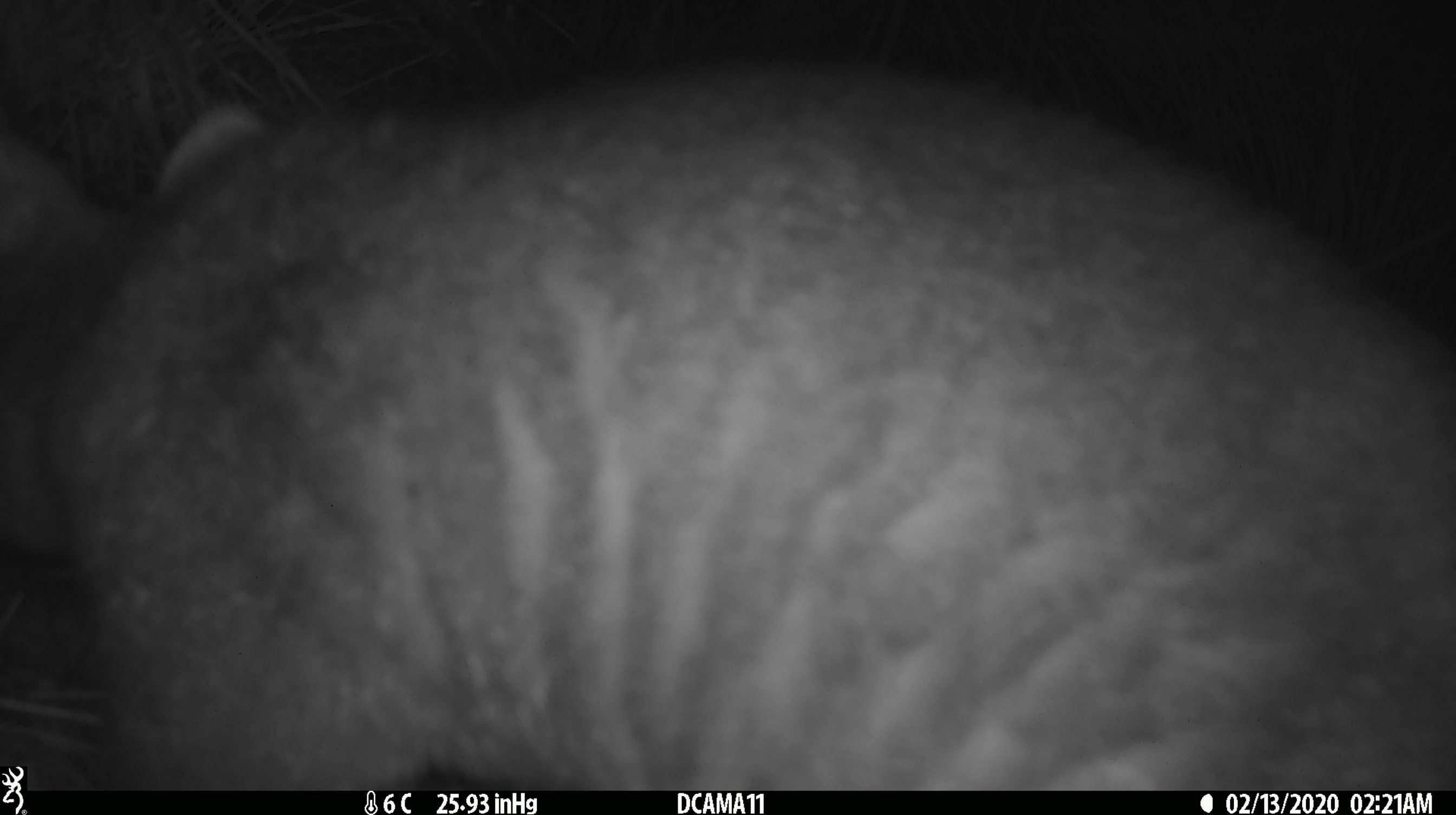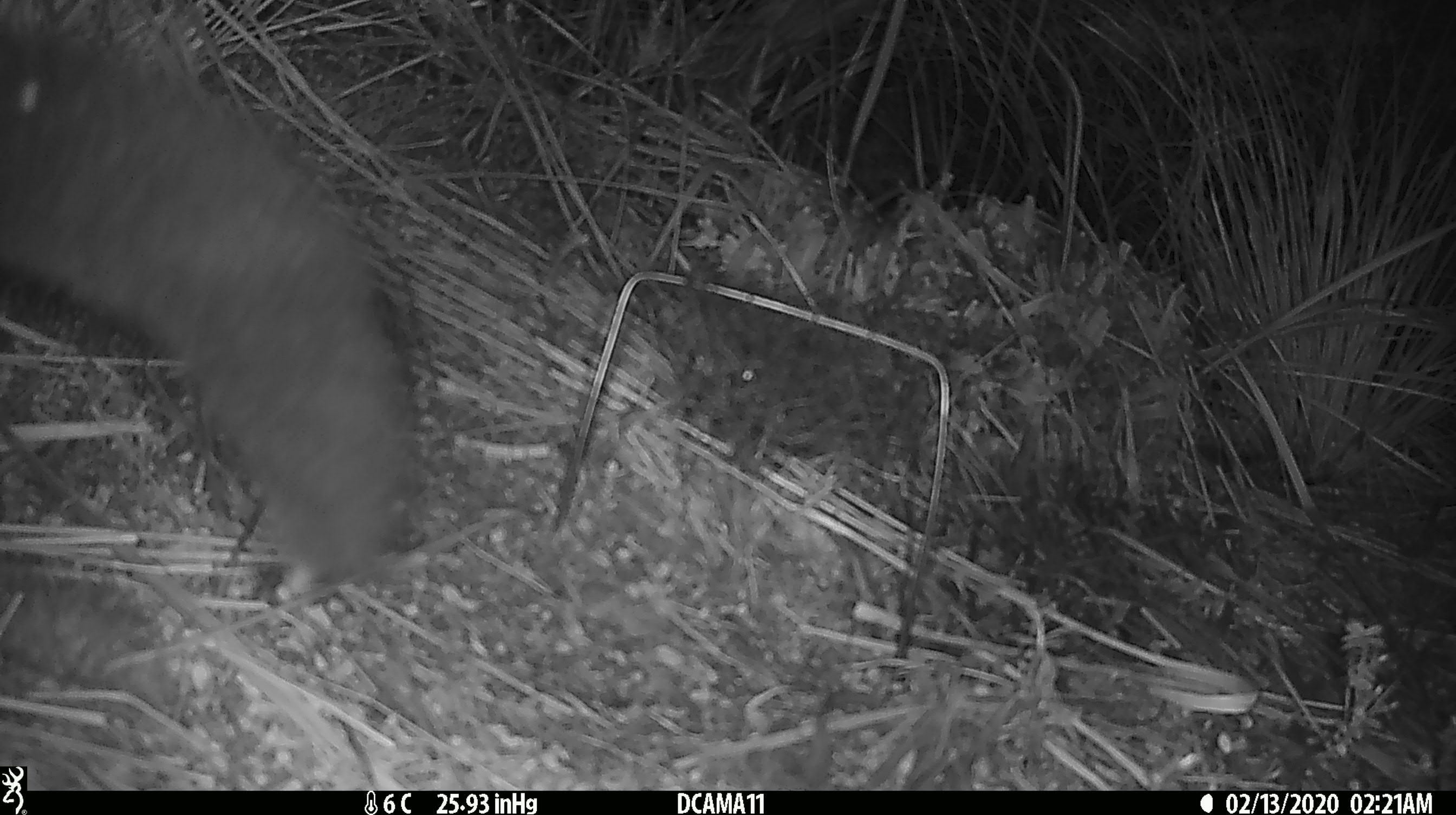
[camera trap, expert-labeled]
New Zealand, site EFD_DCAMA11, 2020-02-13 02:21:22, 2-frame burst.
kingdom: Animalia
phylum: Chordata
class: Mammalia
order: Diprotodontia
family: Phalangeridae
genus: Trichosurus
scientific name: Trichosurus vulpecula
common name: common brushtail possum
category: possum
Possum (common brushtail possum) (Trichosurus vulpecula).